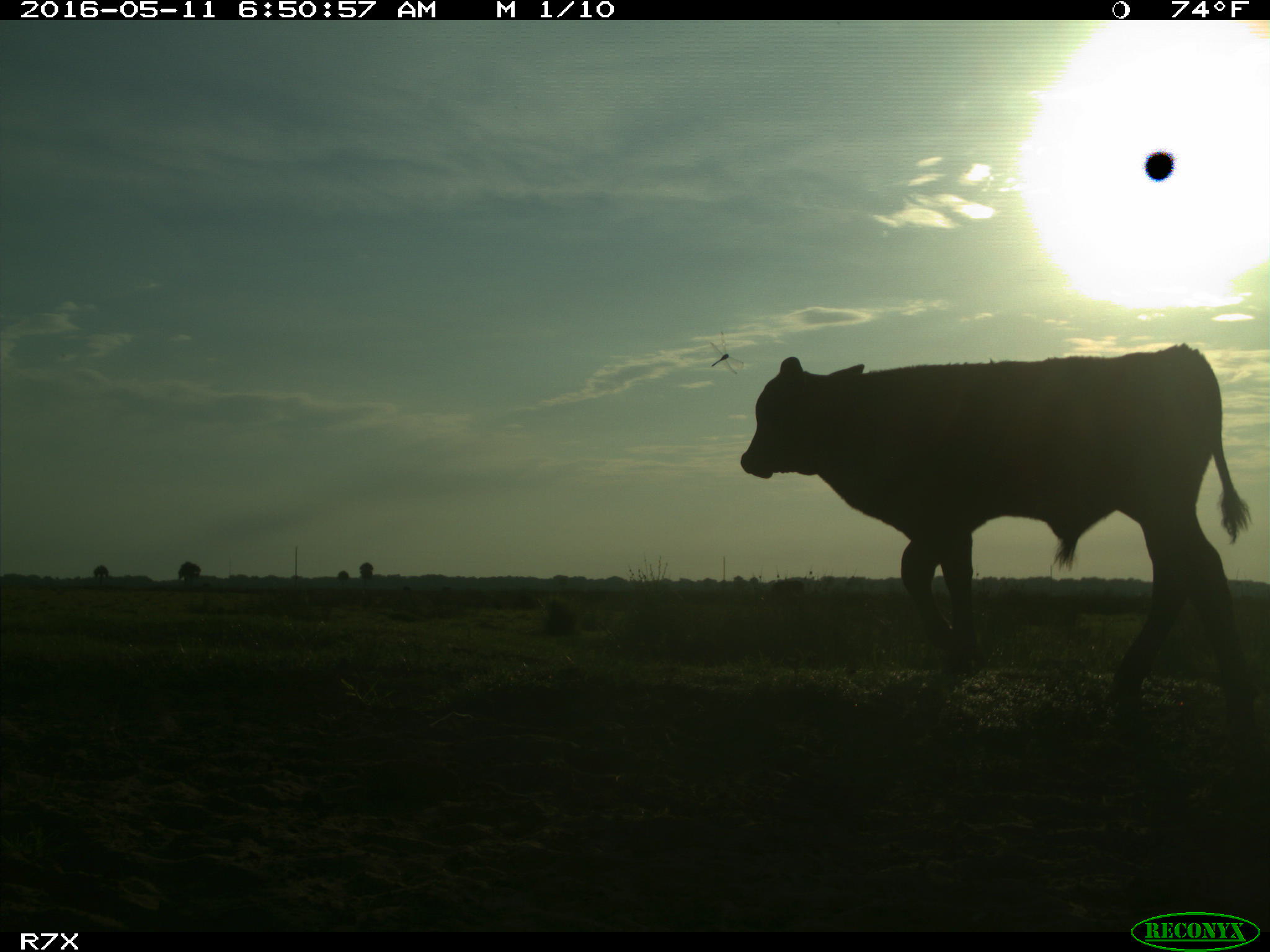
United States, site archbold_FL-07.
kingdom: Animalia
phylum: Chordata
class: Mammalia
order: Artiodactyla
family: Bovidae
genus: Bos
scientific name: Bos taurus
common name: domestic cow